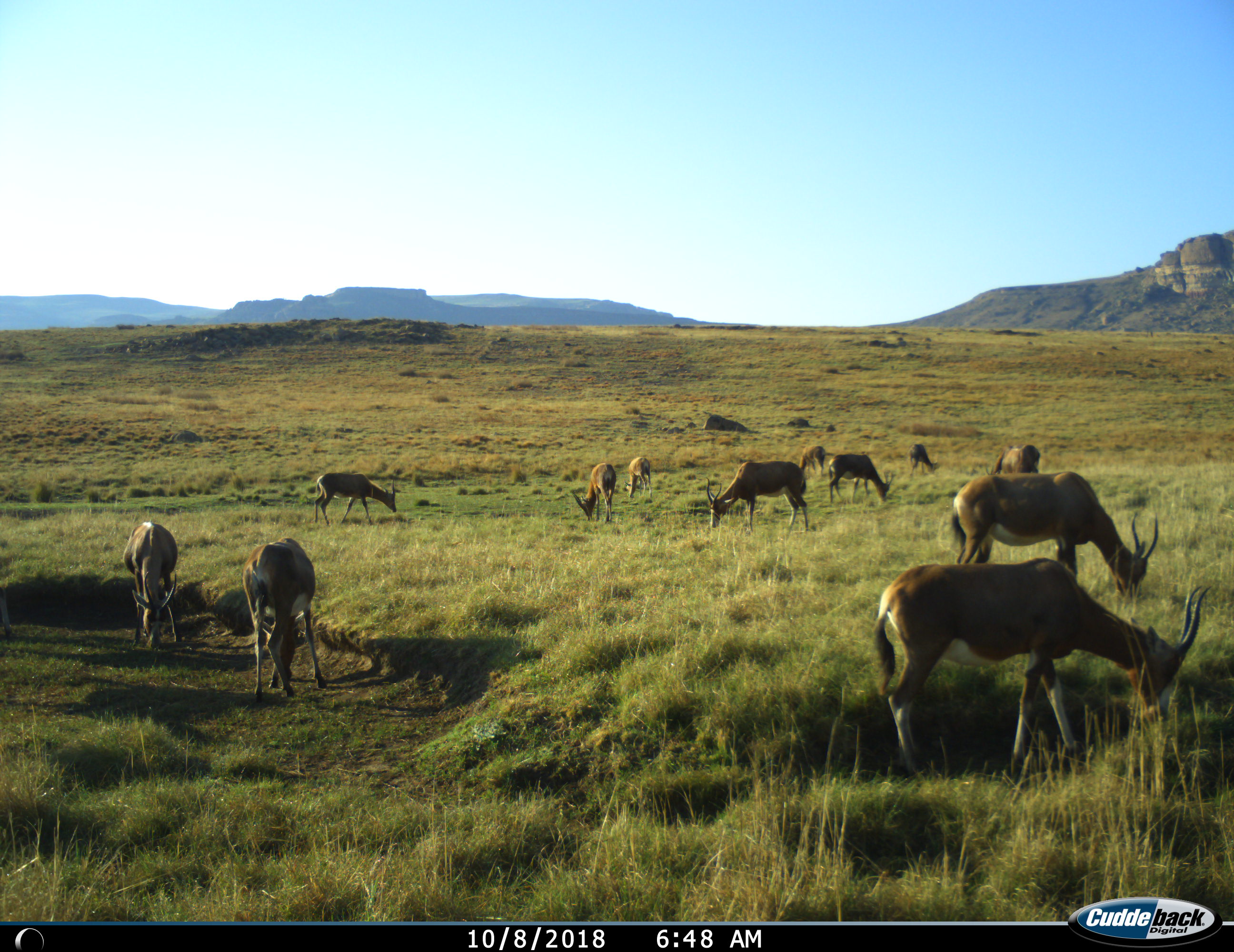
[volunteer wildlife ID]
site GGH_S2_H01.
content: unidentified animal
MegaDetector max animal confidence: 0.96